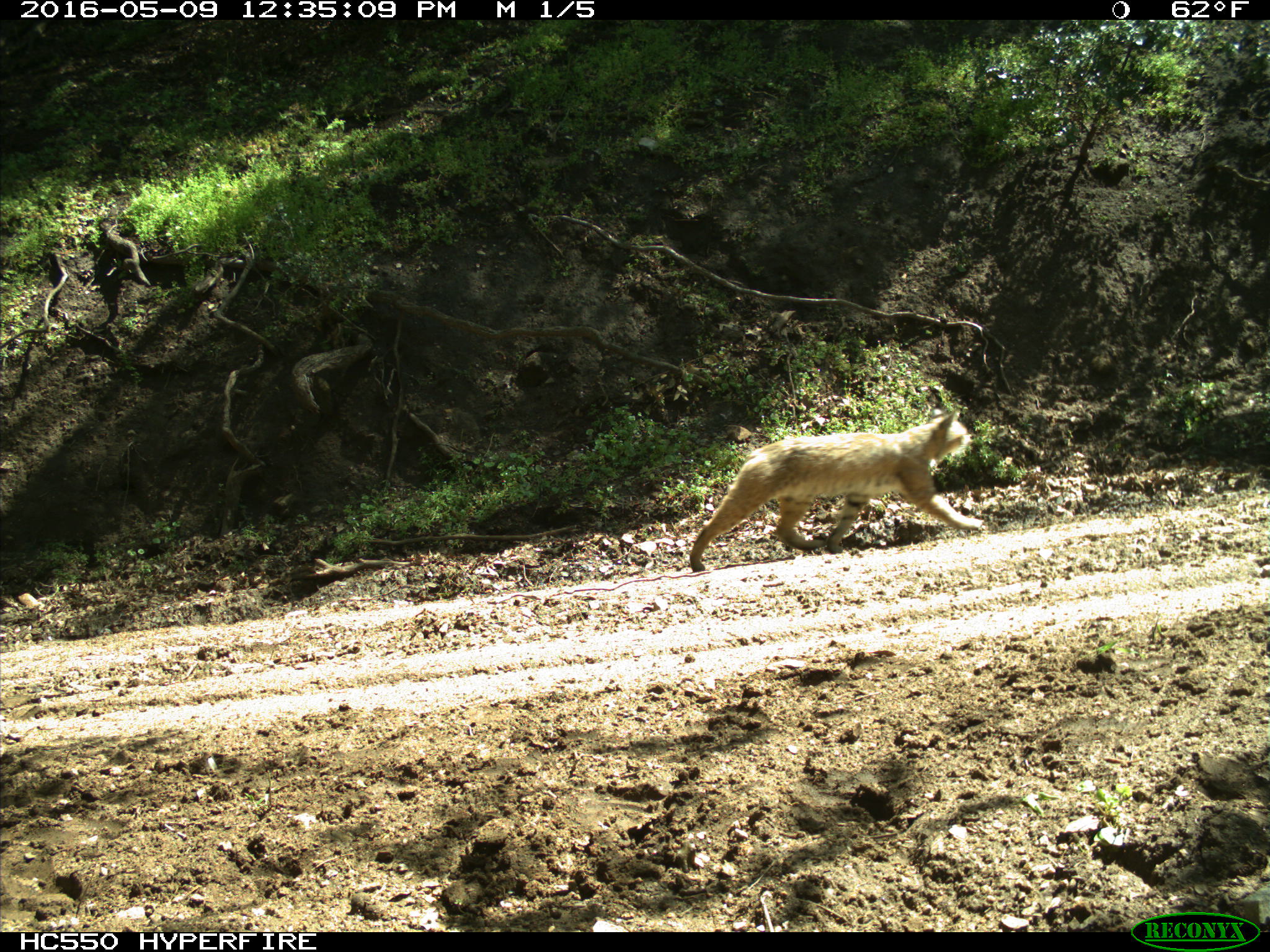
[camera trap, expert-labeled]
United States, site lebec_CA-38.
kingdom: Animalia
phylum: Chordata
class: Mammalia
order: Carnivora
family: Felidae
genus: Lynx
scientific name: Lynx rufus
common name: bobcat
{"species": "Lynx rufus (bobcat)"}